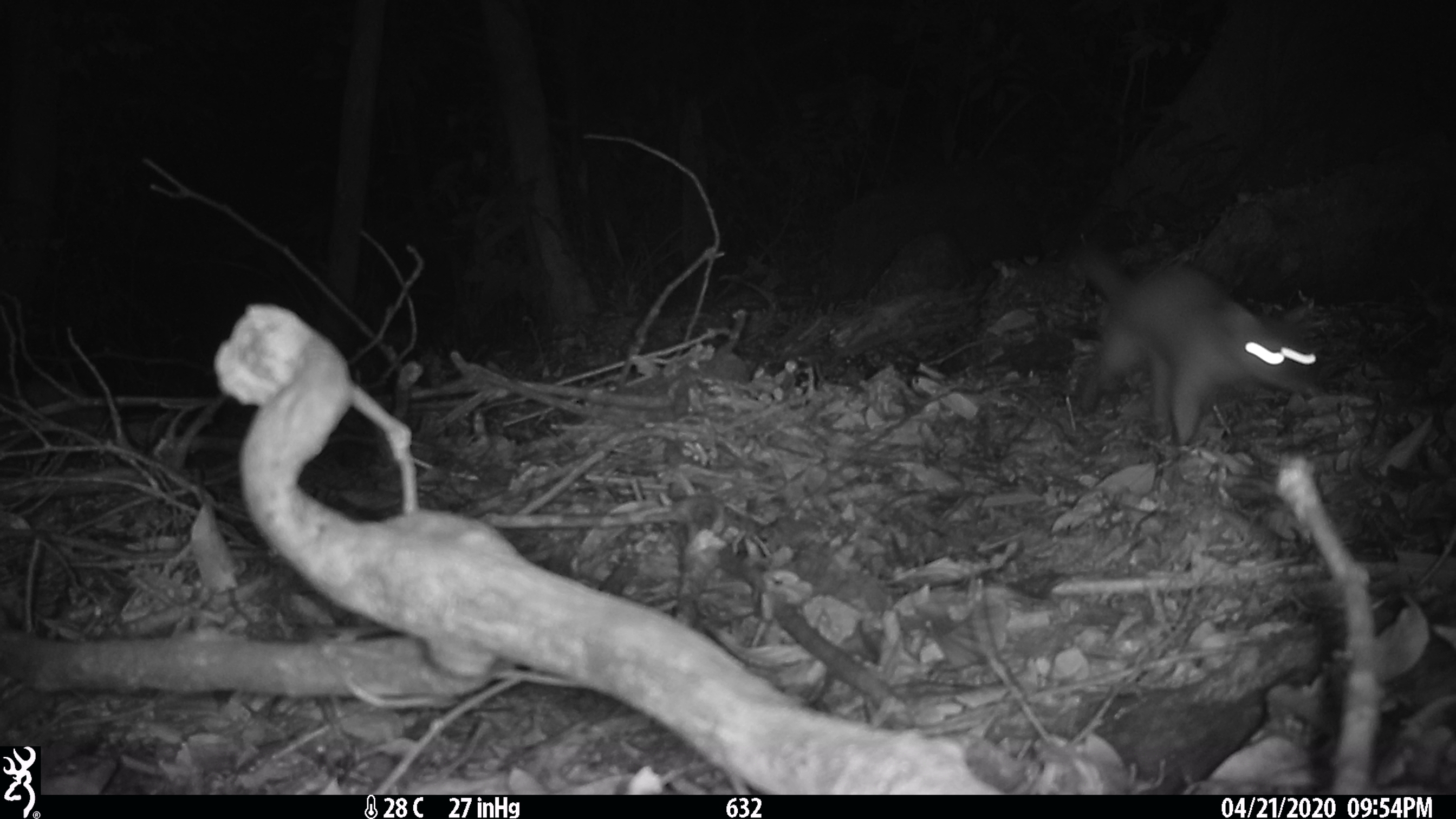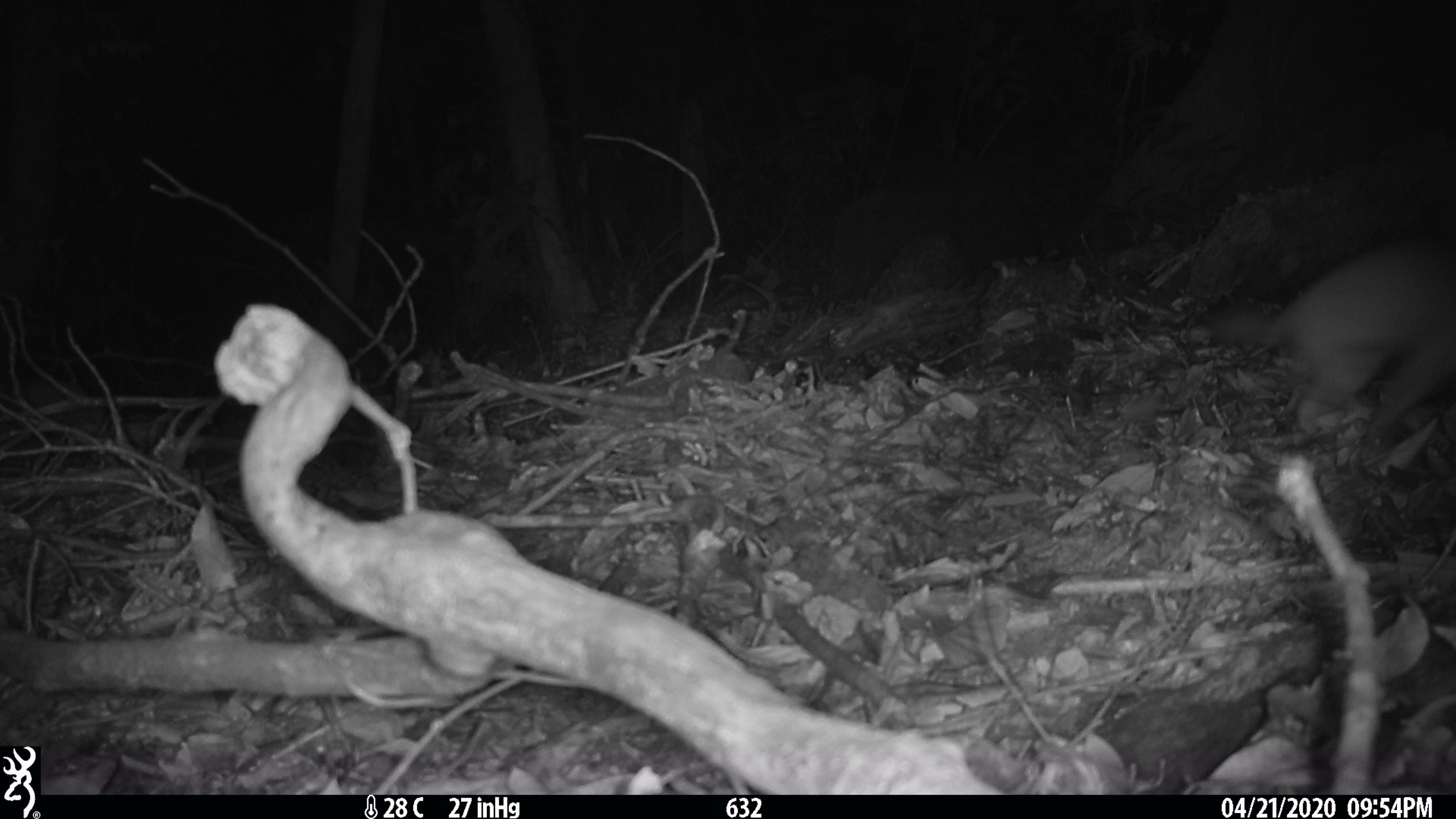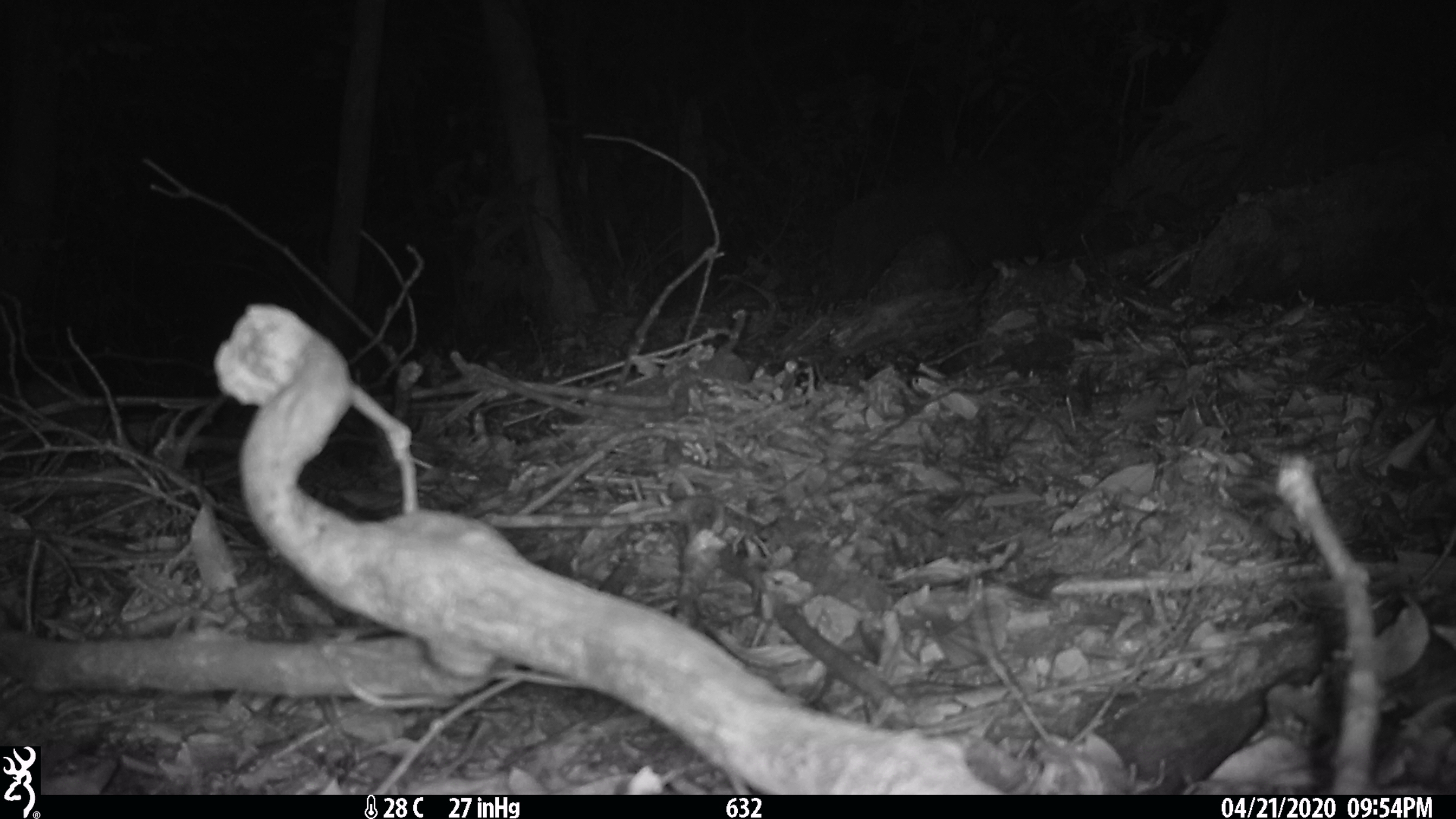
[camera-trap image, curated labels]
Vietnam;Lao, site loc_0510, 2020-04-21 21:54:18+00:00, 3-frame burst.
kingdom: Animalia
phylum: Chordata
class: Mammalia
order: Carnivora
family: Mustelidae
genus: Melogale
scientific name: Melogale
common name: ferret badger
Ferret badger (Melogale). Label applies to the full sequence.